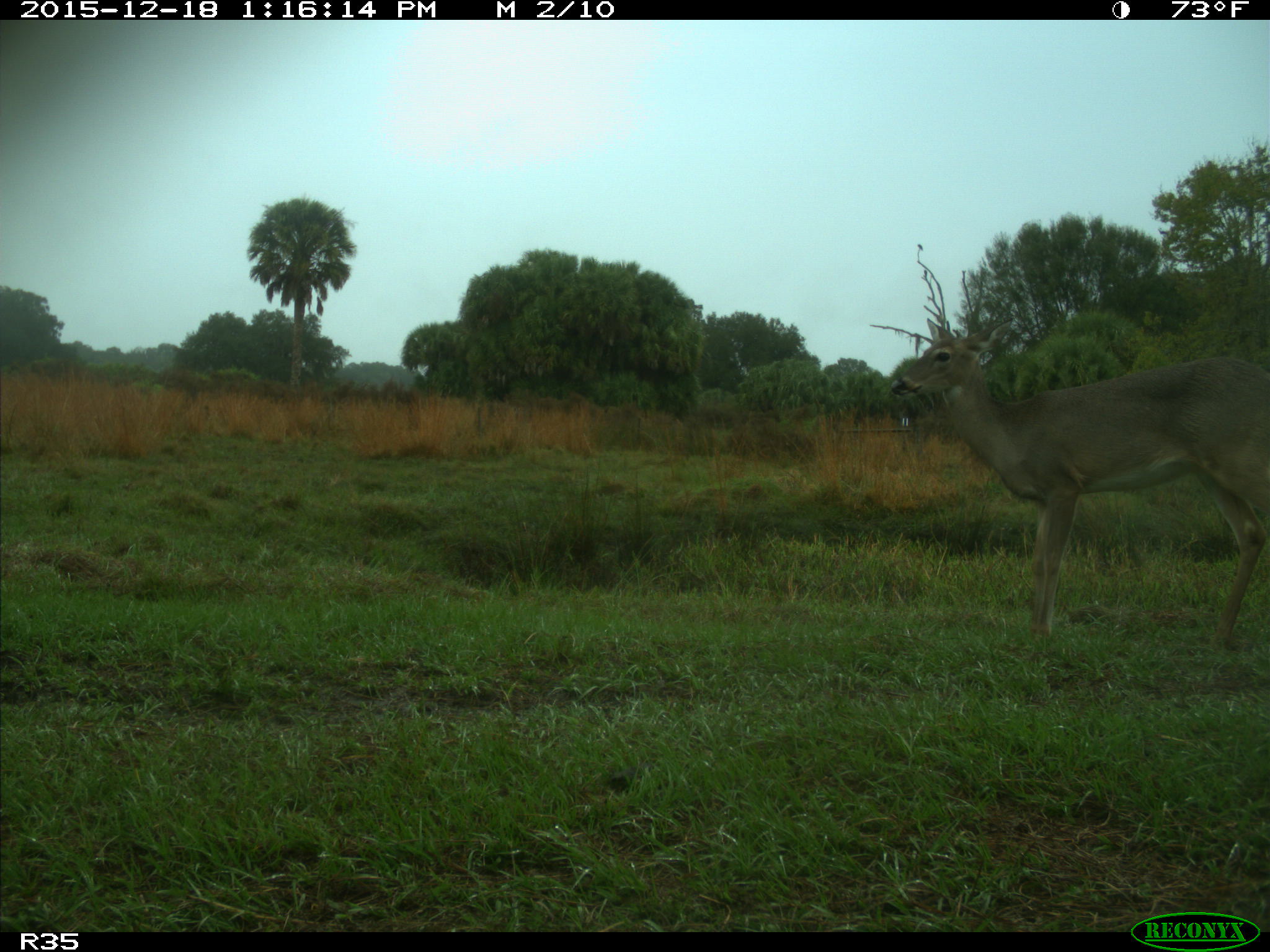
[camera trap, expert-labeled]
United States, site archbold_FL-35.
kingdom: Animalia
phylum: Chordata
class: Mammalia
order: Artiodactyla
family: Cervidae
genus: Odocoileus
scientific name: Odocoileus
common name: deer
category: unidentified deer